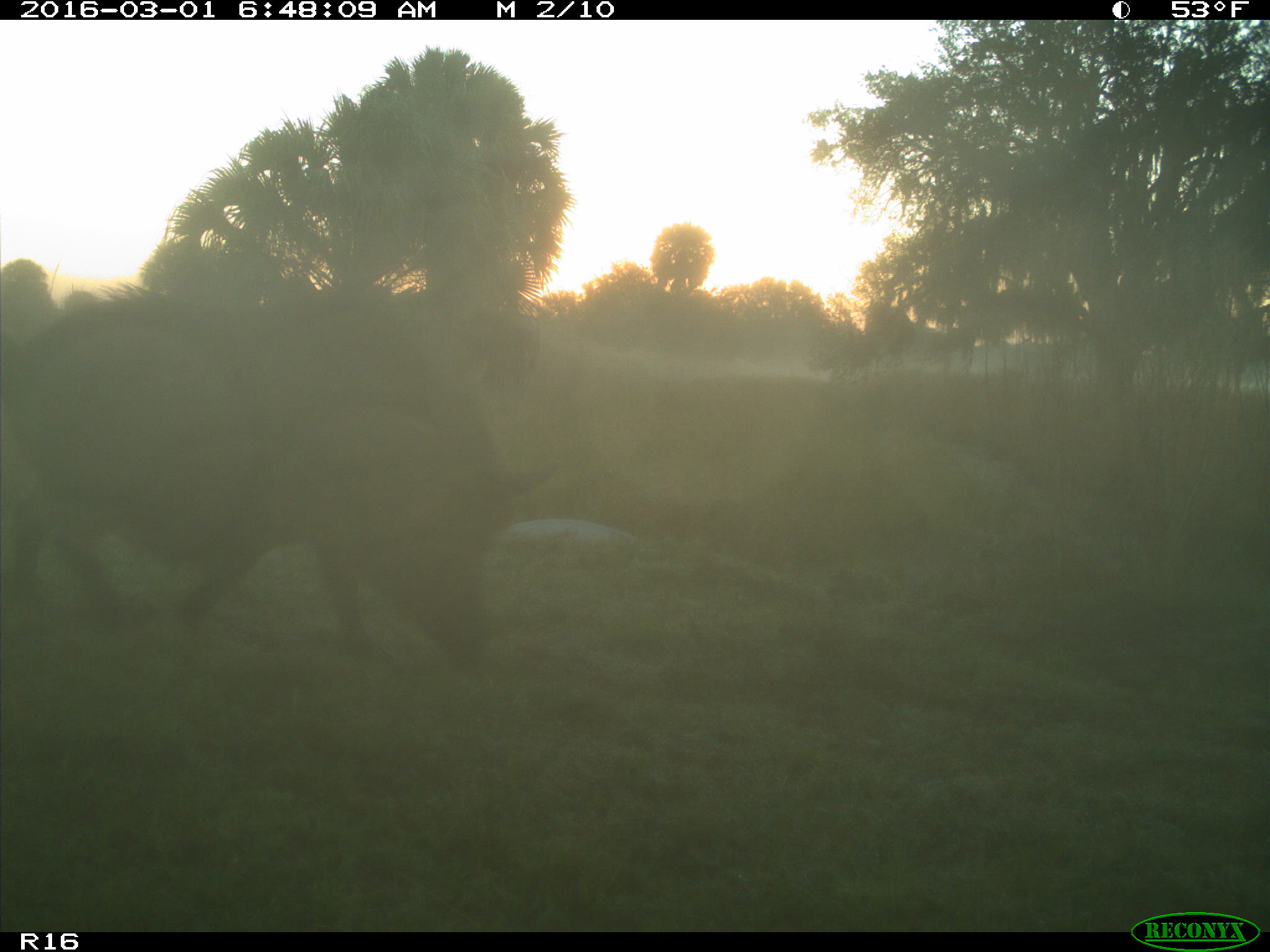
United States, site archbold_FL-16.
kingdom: Animalia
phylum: Chordata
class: Mammalia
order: Artiodactyla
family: Suidae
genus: Sus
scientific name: Sus scrofa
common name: wild boar